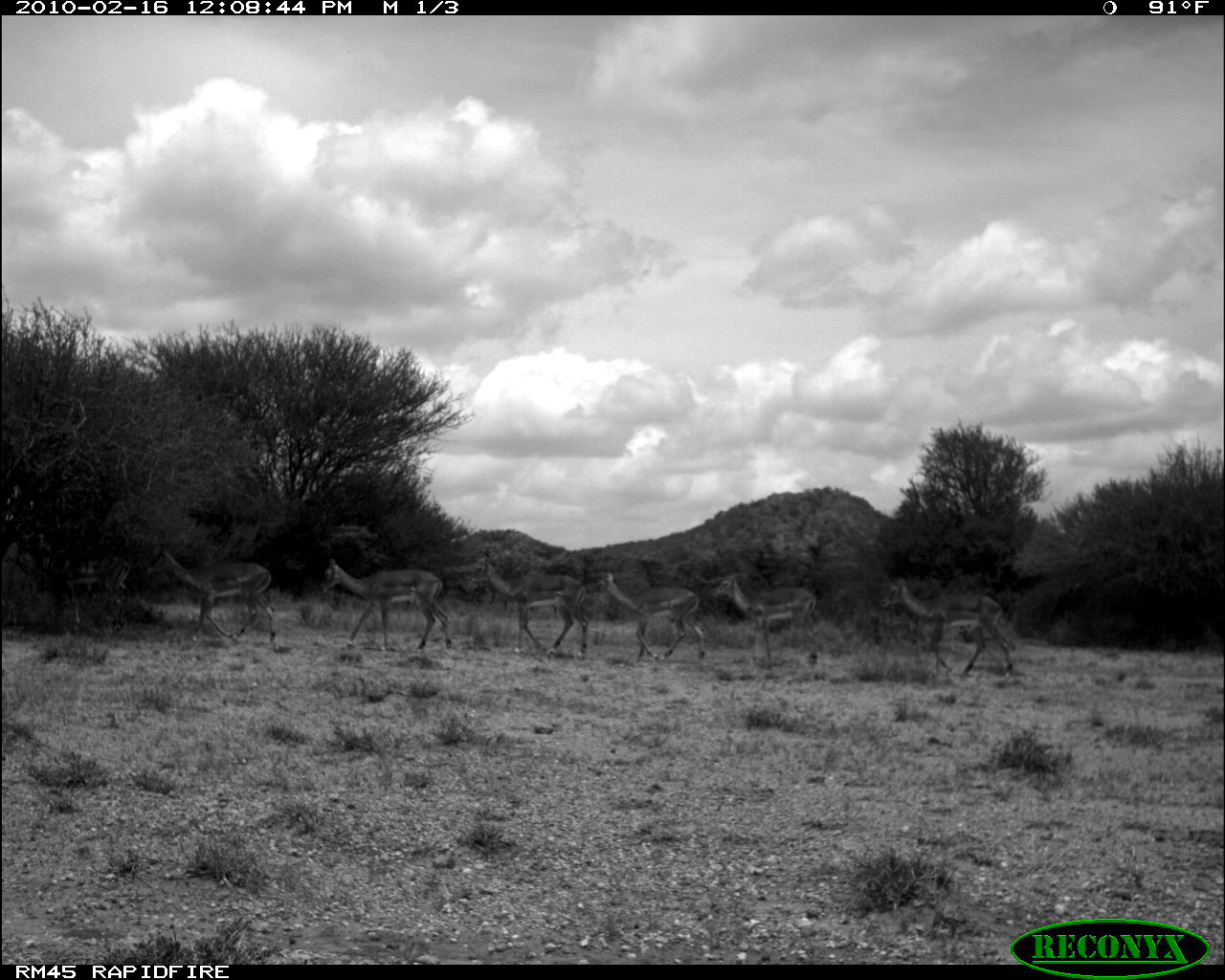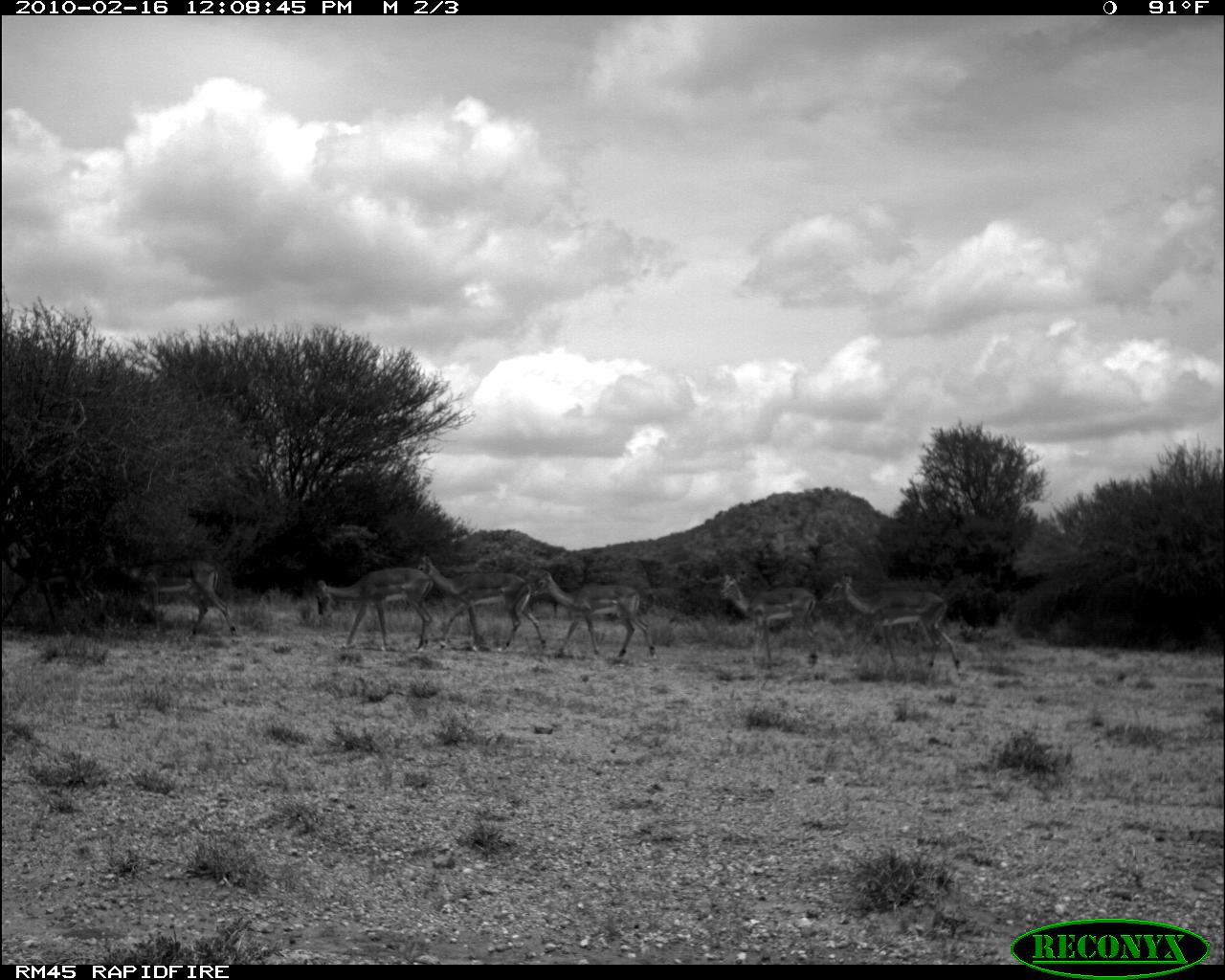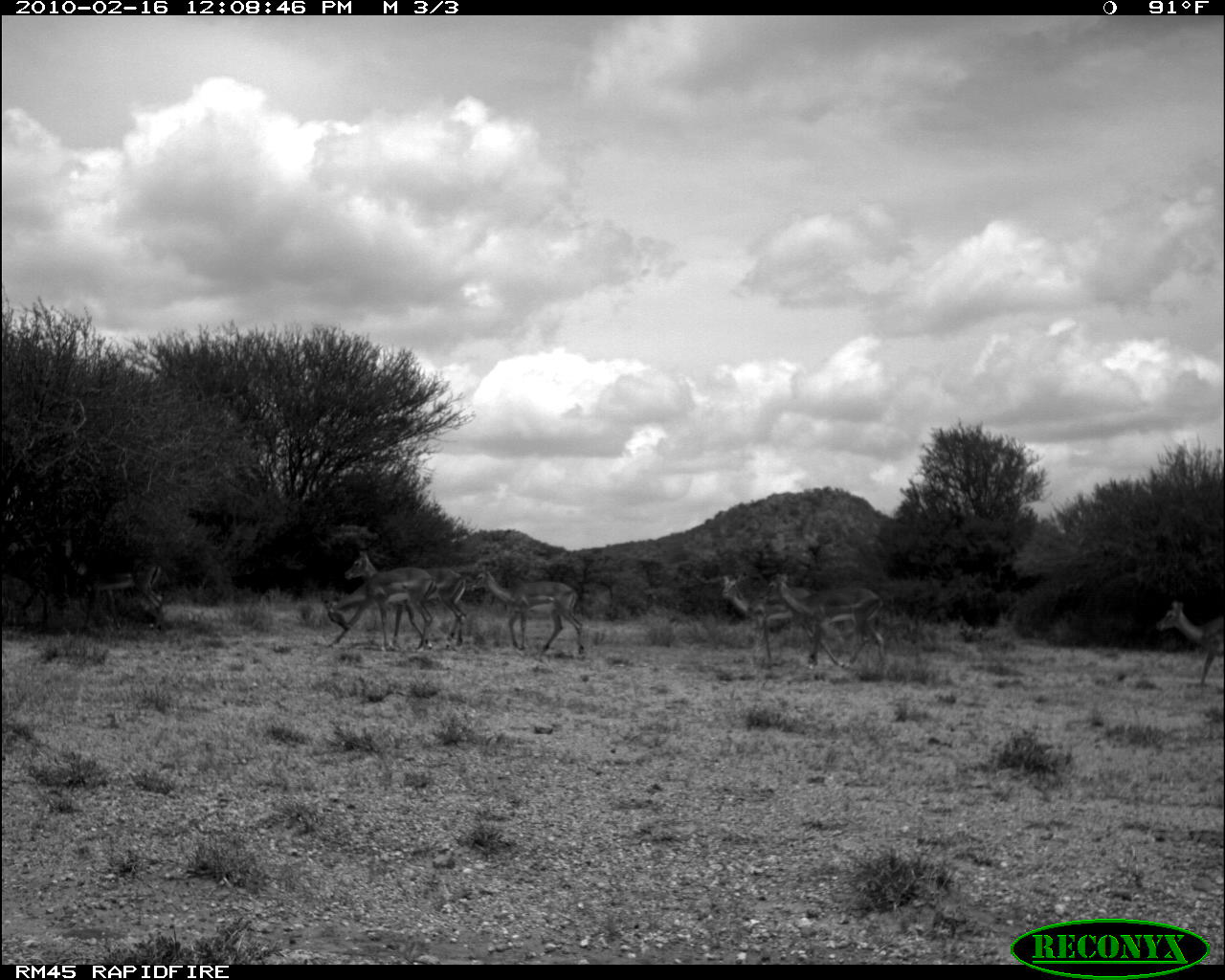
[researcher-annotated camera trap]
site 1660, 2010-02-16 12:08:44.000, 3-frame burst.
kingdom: Animalia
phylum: Chordata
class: Mammalia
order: Artiodactyla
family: Bovidae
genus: Aepyceros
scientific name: Aepyceros melampus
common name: impala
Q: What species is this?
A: Aepyceros melampus (impala).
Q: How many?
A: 7.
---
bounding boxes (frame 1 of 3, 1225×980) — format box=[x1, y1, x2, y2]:
aepyceros melampus: box=[881, 578, 1018, 678]; box=[320, 558, 455, 656]; box=[472, 551, 589, 659]; box=[163, 552, 280, 652]; box=[712, 572, 821, 673]; box=[593, 572, 706, 666]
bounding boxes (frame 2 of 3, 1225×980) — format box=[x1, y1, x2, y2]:
aepyceros melampus: box=[822, 574, 962, 674]; box=[418, 556, 546, 653]; box=[532, 571, 658, 663]; box=[314, 567, 434, 653]; box=[720, 574, 818, 669]; box=[131, 559, 237, 636]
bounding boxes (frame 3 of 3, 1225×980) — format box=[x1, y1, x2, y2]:
aepyceros melampus: box=[719, 572, 872, 658]; box=[345, 550, 467, 650]; box=[766, 573, 886, 669]; box=[468, 570, 585, 654]; box=[327, 568, 436, 652]; box=[746, 584, 839, 664]; box=[1156, 600, 1225, 686]